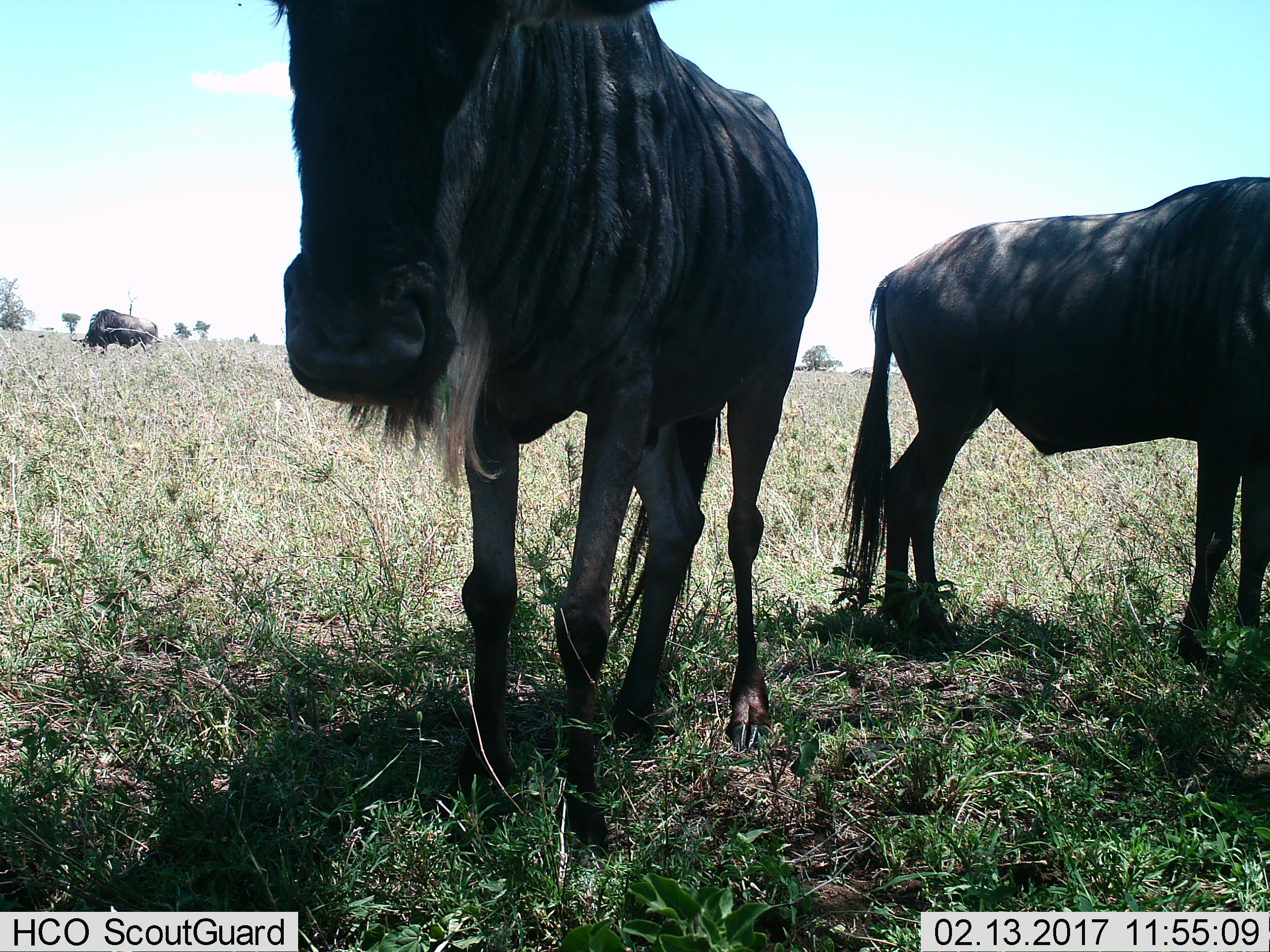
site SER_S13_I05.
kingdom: Animalia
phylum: Chordata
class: Mammalia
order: Artiodactyla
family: Bovidae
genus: Connochaetes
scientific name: Connochaetes taurinus taurinus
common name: blue wildebeest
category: wildebeestblue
Wildebeestblue (blue wildebeest) (Connochaetes taurinus taurinus), count 3. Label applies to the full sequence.